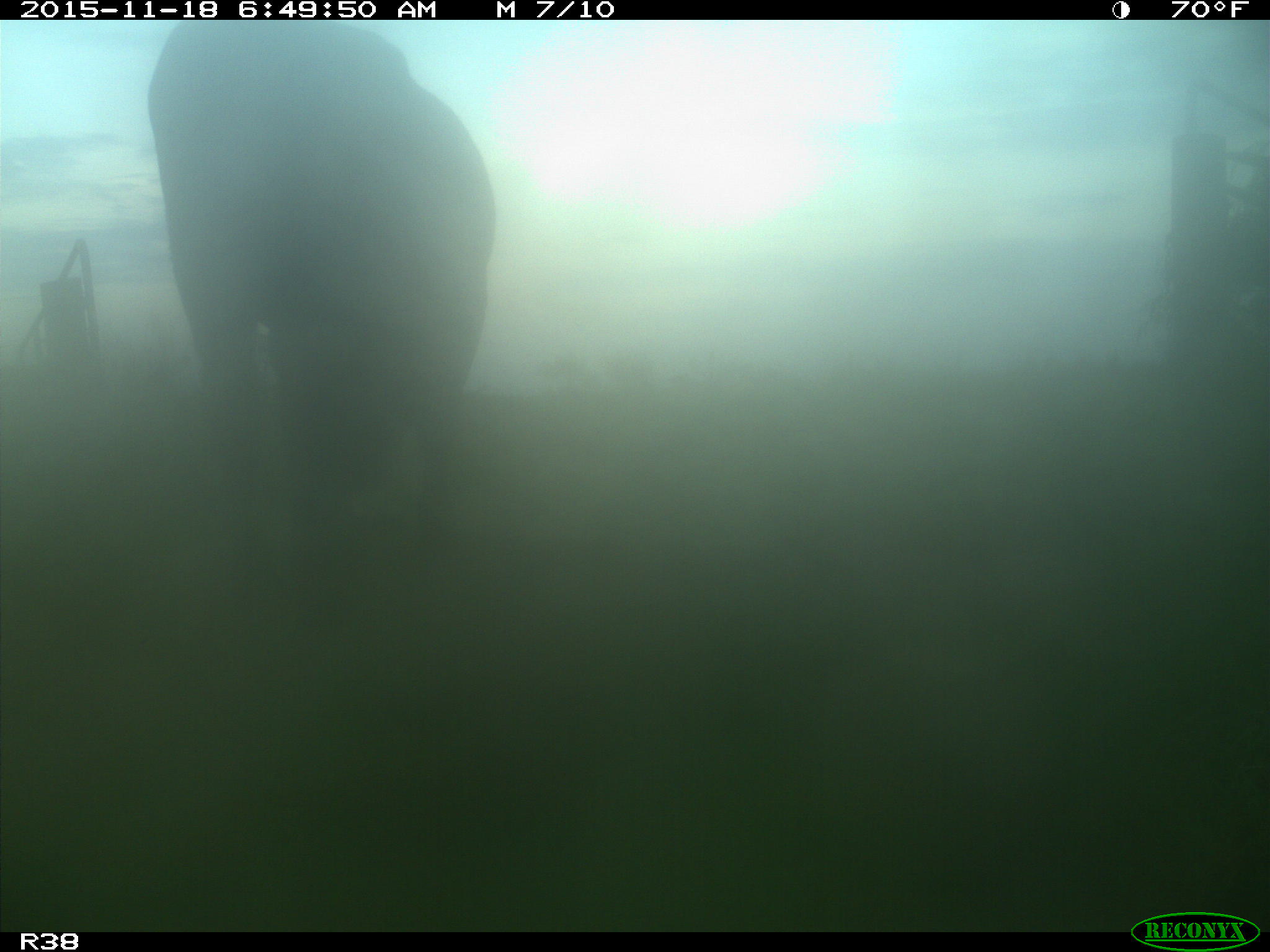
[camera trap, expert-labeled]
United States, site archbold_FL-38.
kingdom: Animalia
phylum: Chordata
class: Mammalia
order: Artiodactyla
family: Bovidae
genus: Bos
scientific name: Bos taurus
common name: domestic cow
Bos taurus (domestic cow).